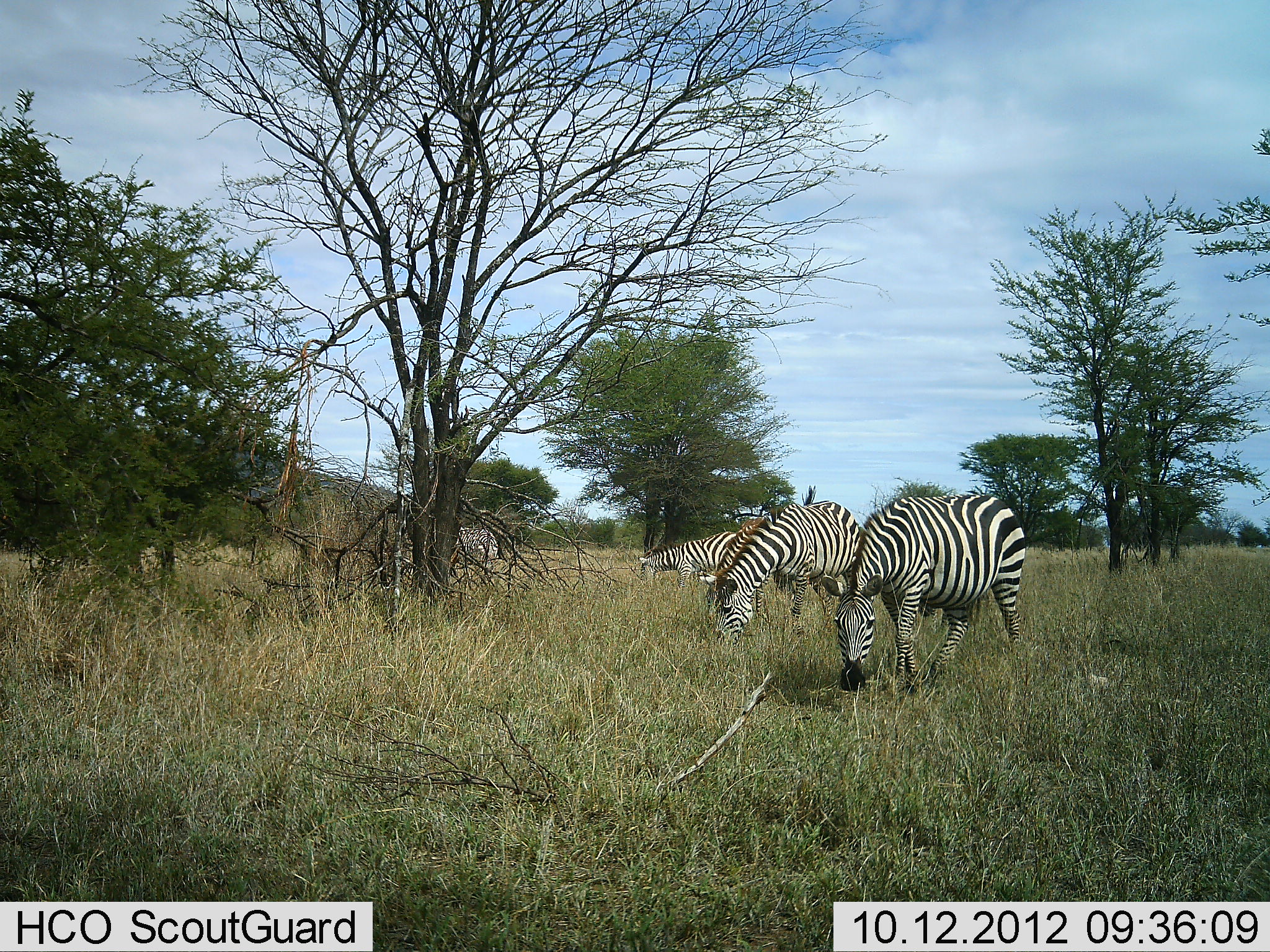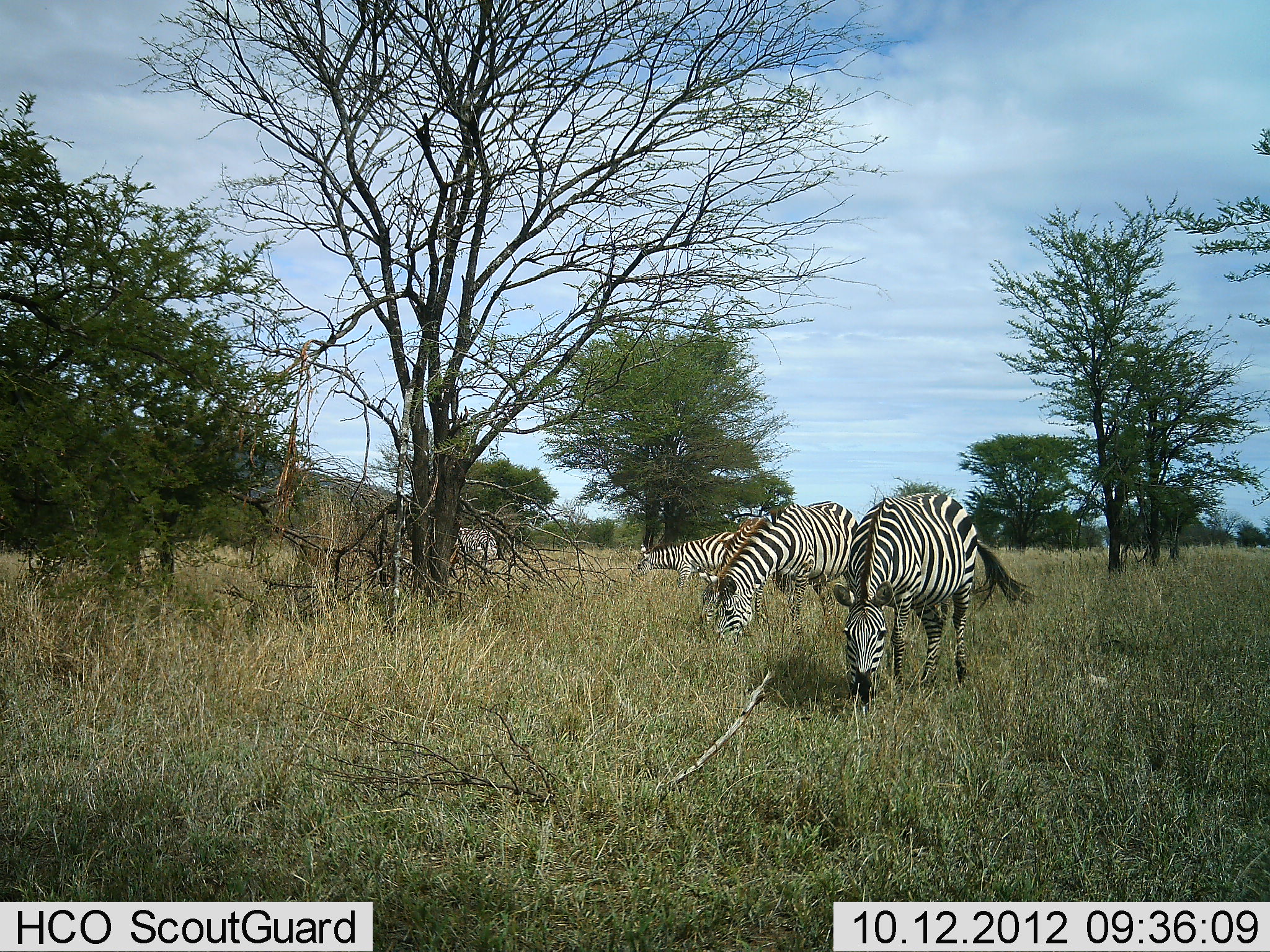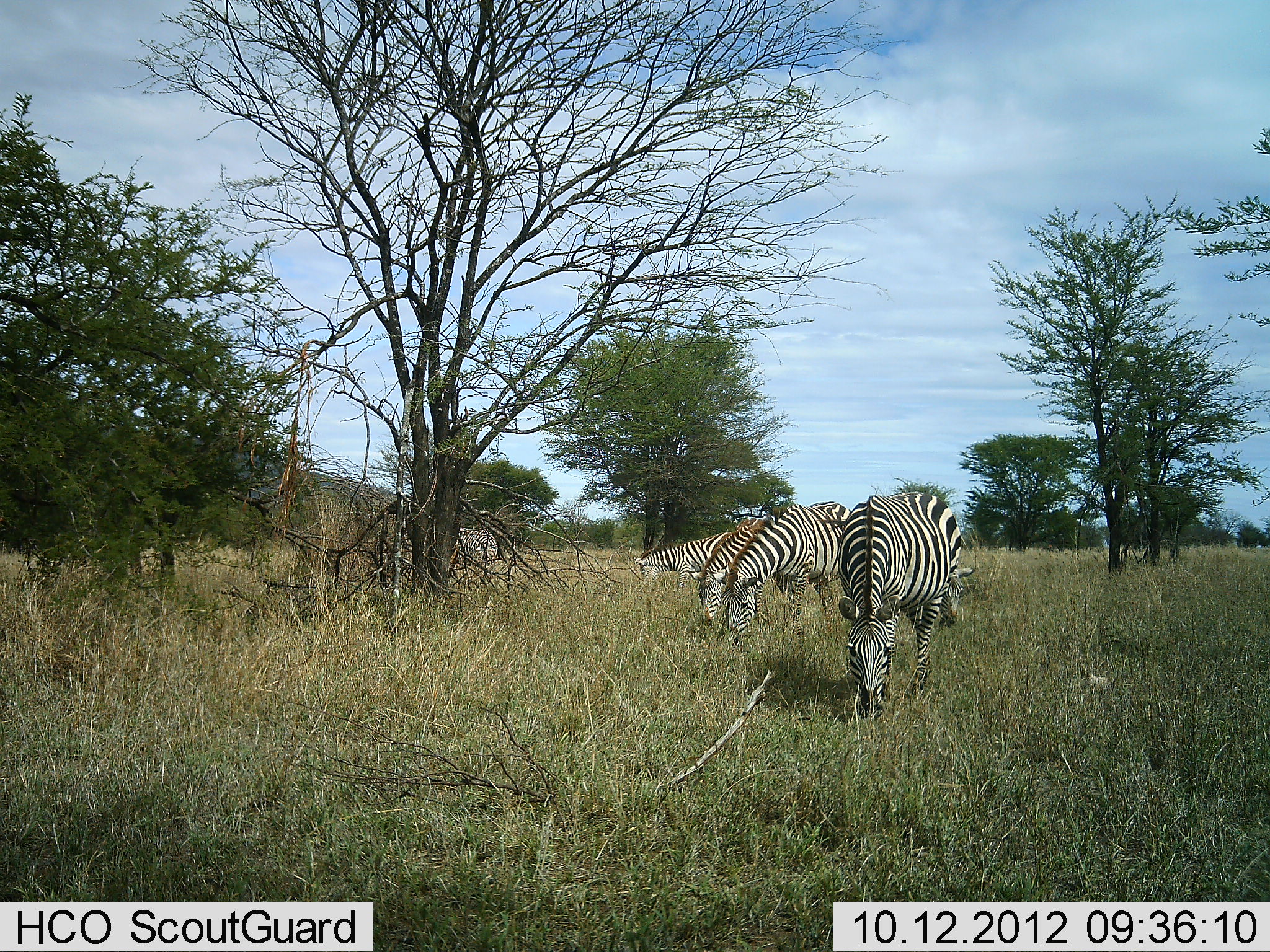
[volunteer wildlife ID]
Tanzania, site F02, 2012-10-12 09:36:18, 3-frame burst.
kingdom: Animalia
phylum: Chordata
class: Mammalia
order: Perissodactyla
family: Equidae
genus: Equus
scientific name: Equus quagga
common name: plains zebra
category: zebra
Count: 5.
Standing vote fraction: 40%.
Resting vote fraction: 0%.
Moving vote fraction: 0%.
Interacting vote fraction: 0%.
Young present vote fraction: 10%.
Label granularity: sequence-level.